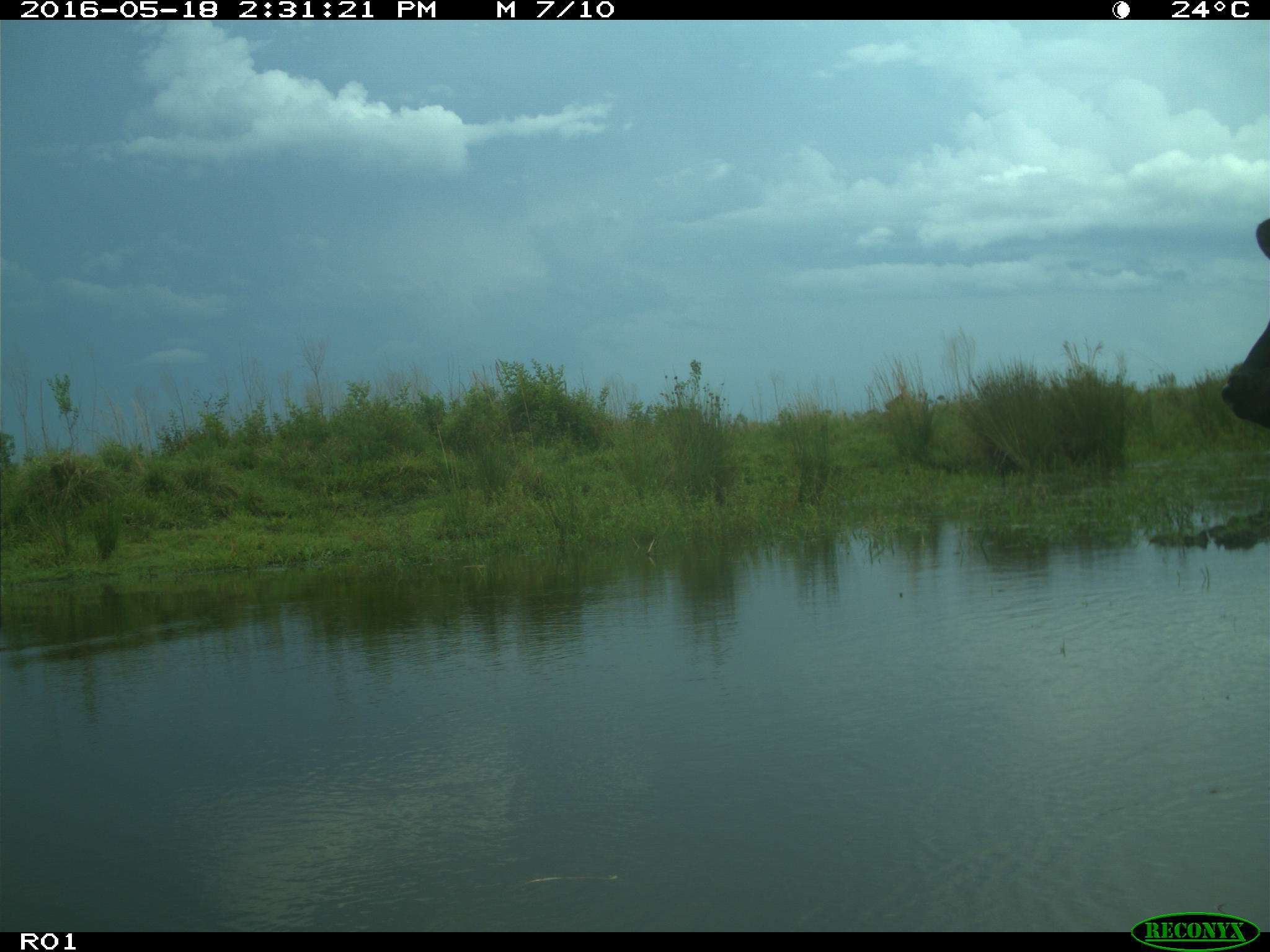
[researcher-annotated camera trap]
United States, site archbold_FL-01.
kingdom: Animalia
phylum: Chordata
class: Mammalia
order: Artiodactyla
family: Bovidae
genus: Bos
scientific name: Bos taurus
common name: domestic cow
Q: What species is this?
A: Bos taurus (domestic cow).